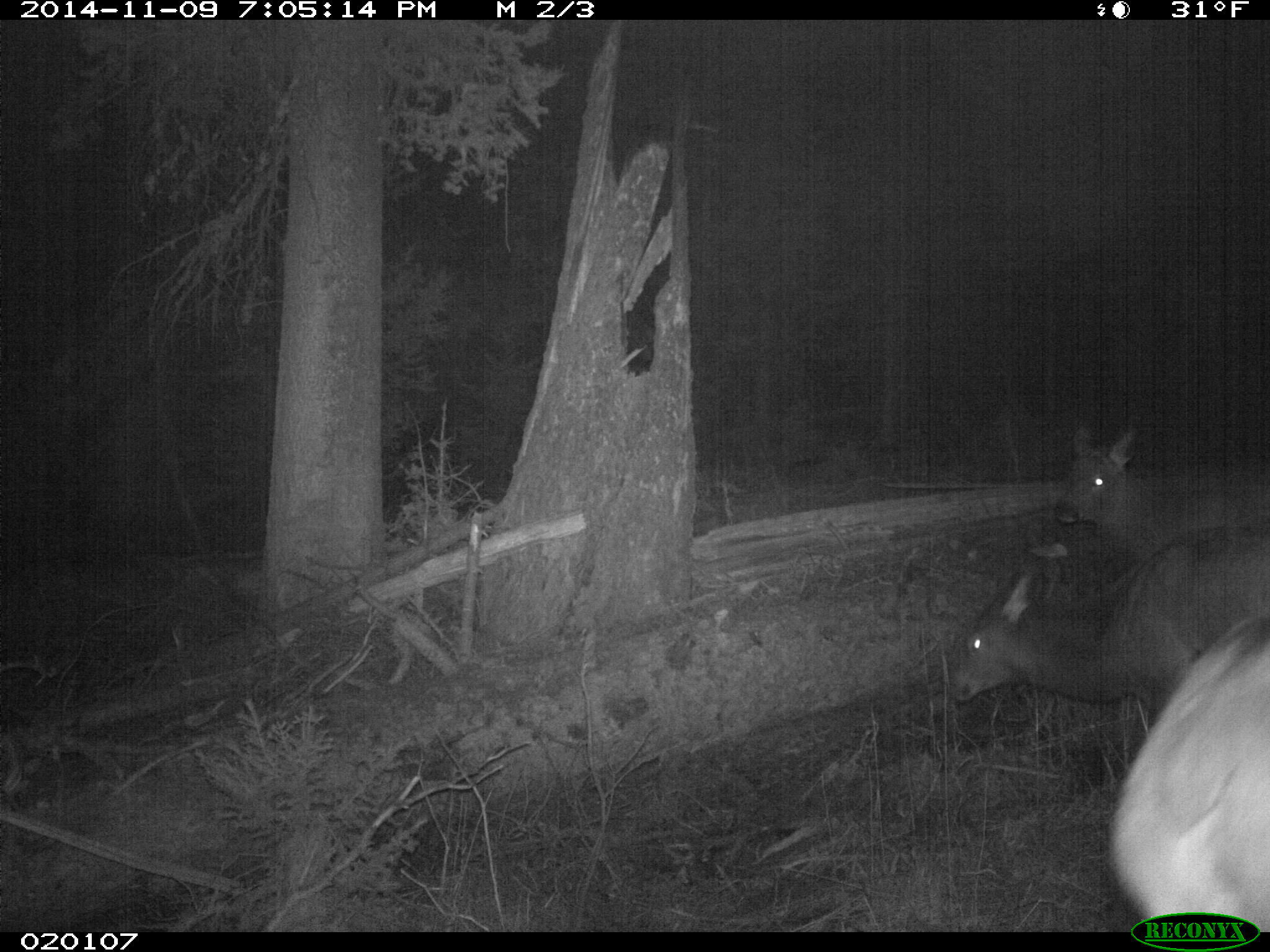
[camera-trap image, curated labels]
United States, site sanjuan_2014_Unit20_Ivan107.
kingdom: Animalia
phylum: Chordata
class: Mammalia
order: Artiodactyla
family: Cervidae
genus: Cervus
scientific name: Cervus elaphus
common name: red deer